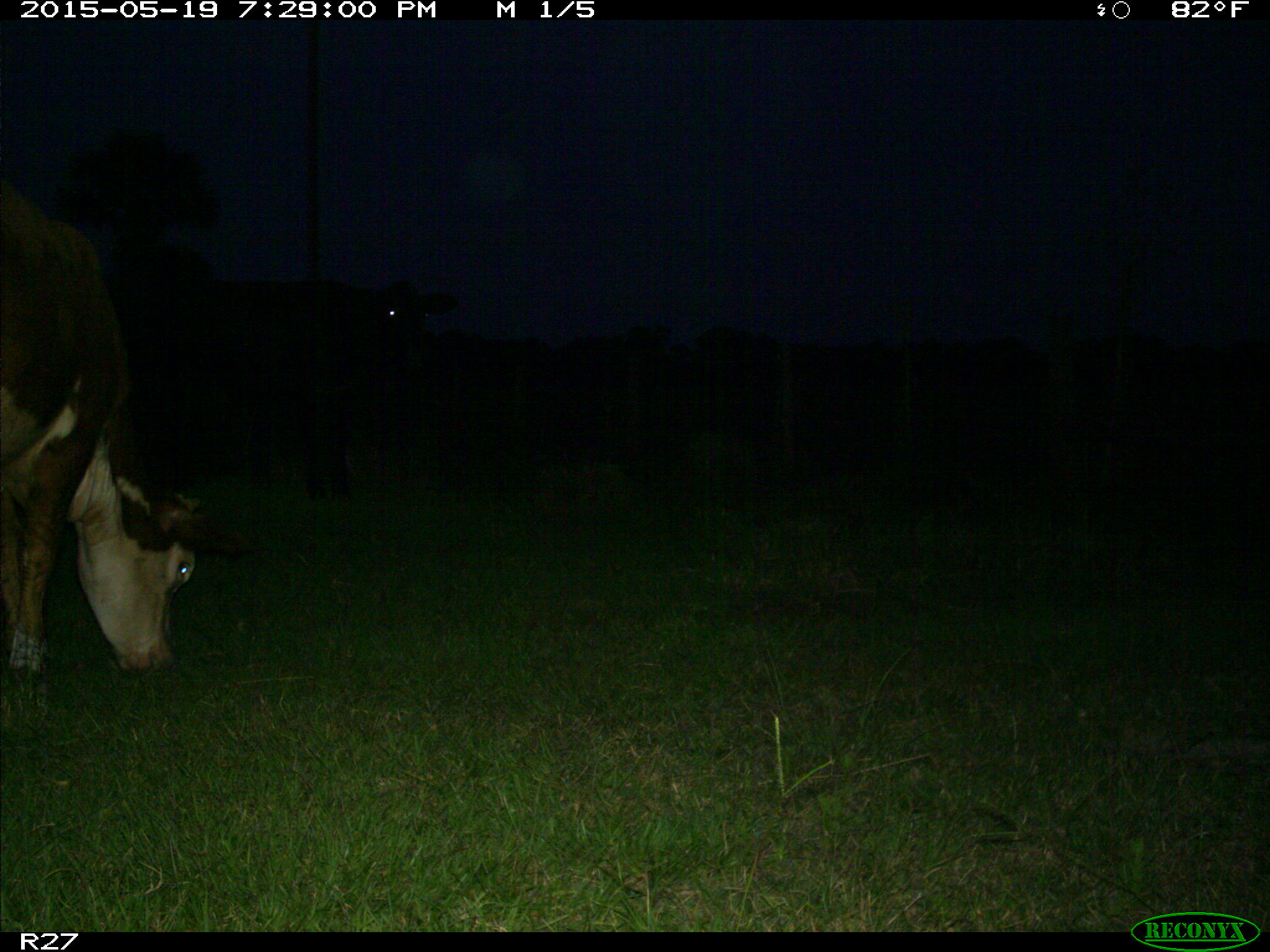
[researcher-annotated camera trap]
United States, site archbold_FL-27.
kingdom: Animalia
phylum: Chordata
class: Mammalia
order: Artiodactyla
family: Bovidae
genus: Bos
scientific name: Bos taurus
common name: domestic cow